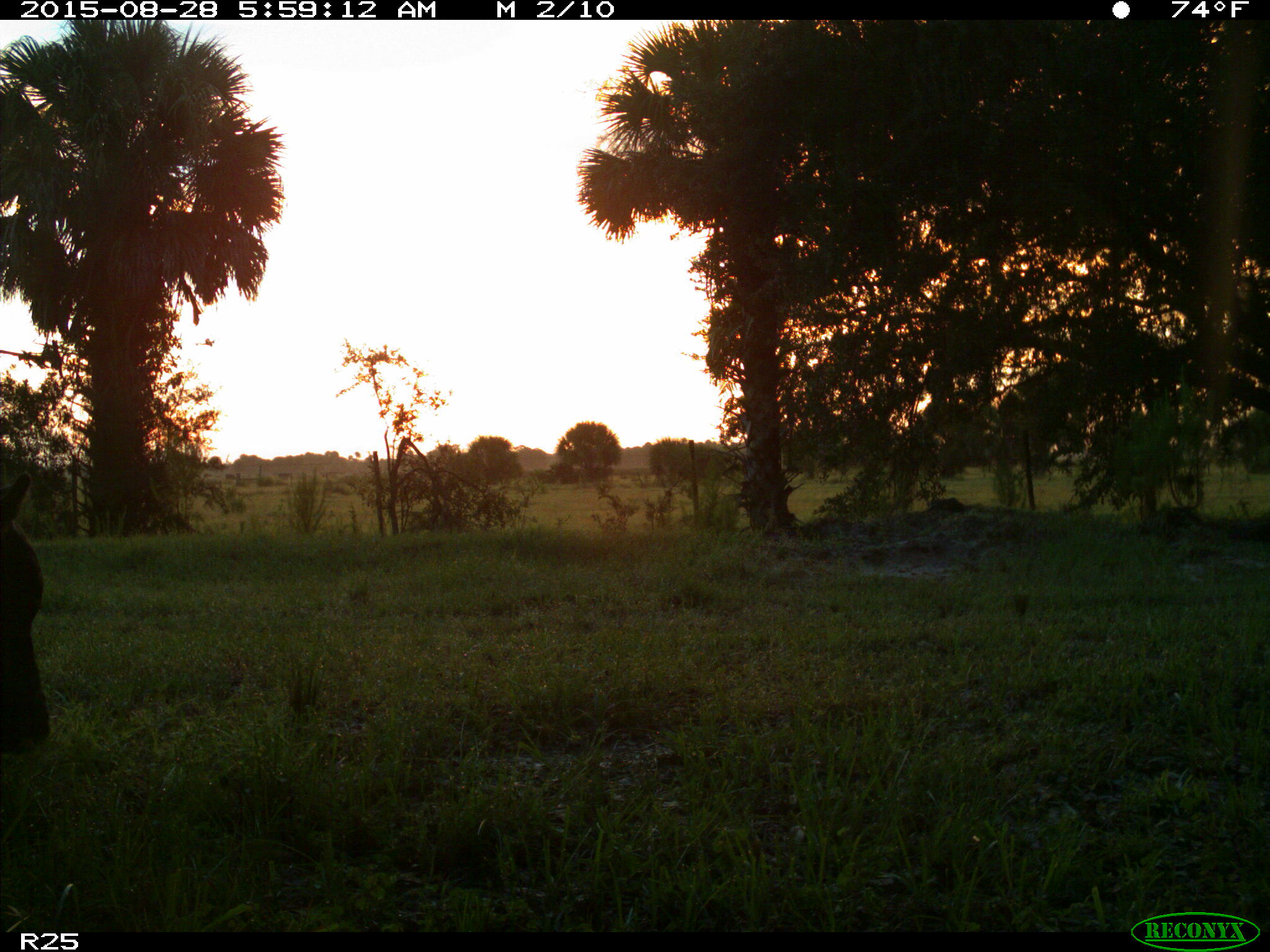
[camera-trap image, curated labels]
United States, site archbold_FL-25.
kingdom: Animalia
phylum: Chordata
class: Mammalia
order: Artiodactyla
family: Bovidae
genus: Bos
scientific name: Bos taurus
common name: domestic cow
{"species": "Bos taurus (domestic cow)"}